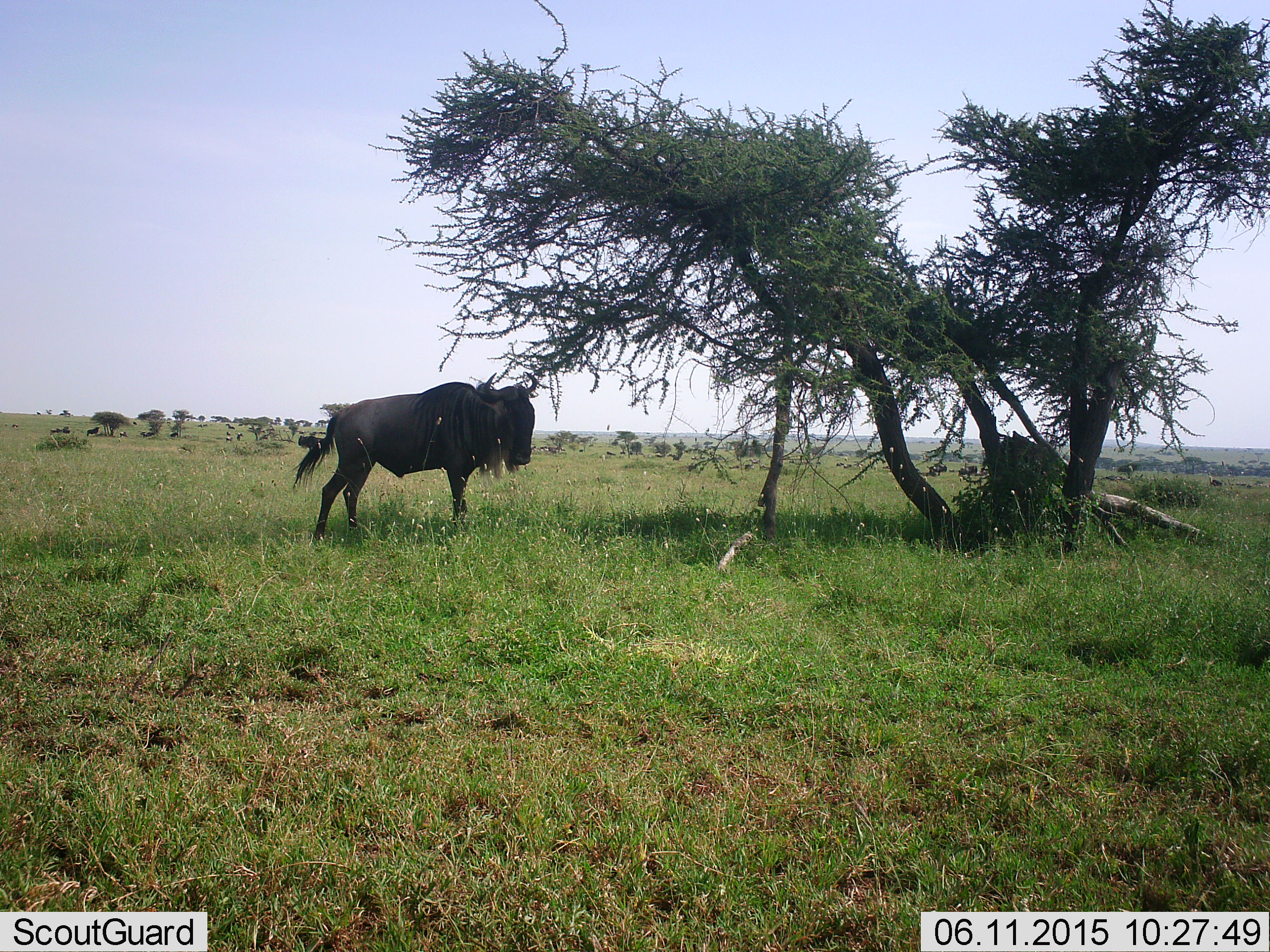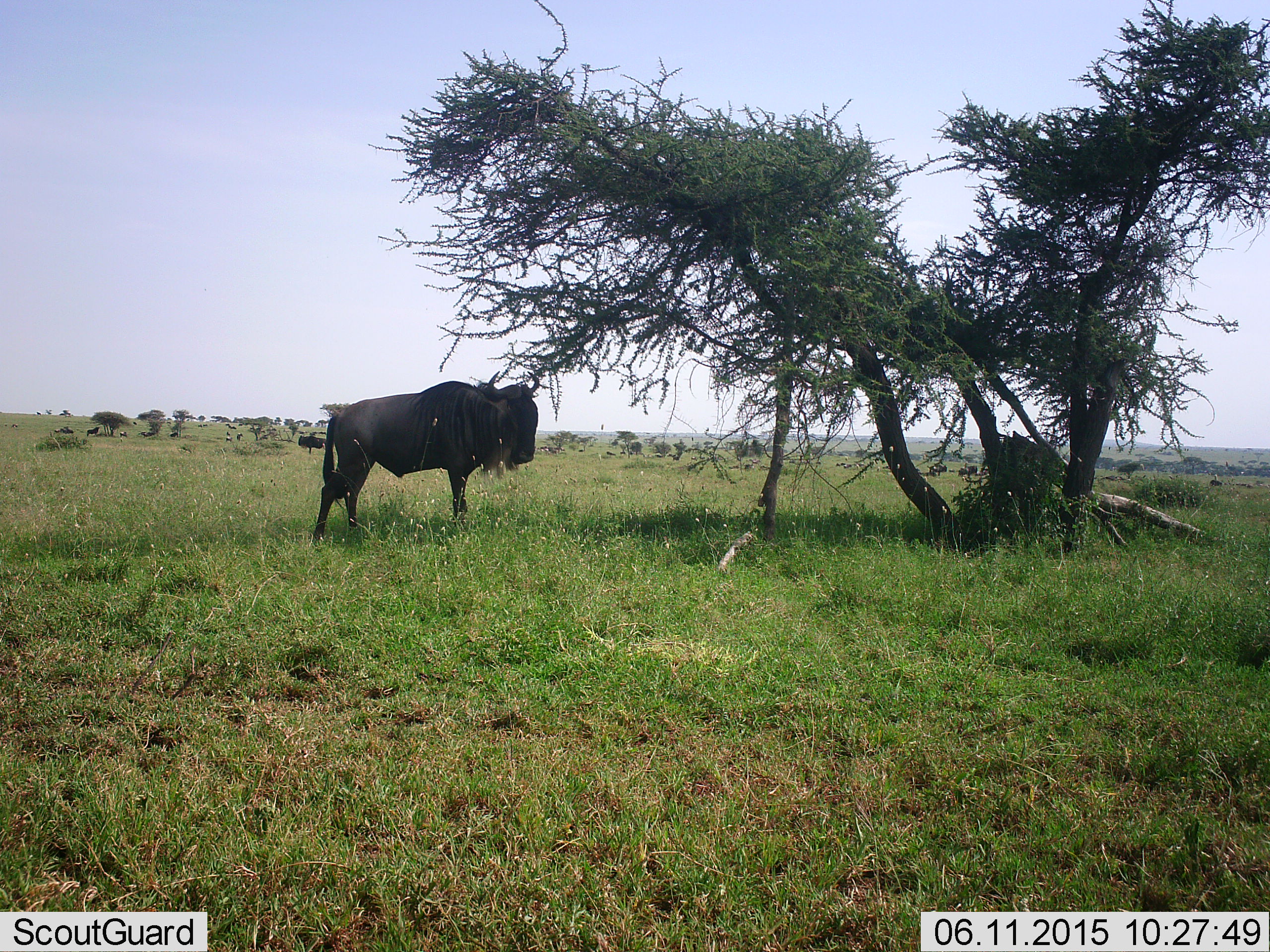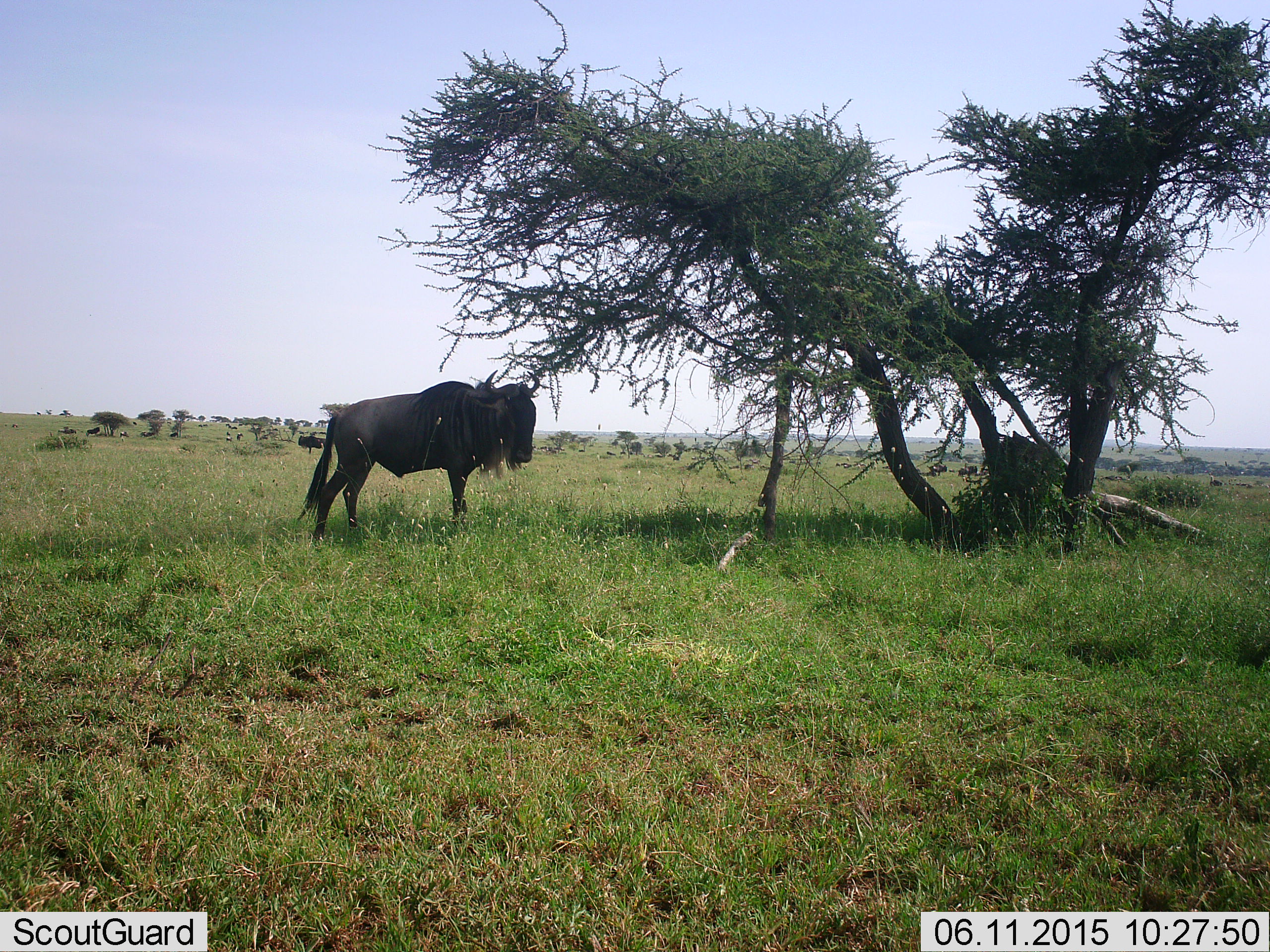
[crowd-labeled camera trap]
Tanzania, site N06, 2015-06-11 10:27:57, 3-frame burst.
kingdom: Animalia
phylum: Chordata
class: Mammalia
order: Artiodactyla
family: Bovidae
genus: Connochaetes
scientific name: Connochaetes taurinus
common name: blue wildebeest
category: wildebeest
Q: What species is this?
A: Wildebeest (blue wildebeest) (Connochaetes taurinus).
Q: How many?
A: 3.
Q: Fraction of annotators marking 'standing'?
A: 90%.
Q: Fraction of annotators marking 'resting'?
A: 20%.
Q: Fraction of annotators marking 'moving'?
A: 20%.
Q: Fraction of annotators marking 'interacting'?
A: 0%.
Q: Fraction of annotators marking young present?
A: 0%.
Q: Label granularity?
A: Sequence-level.